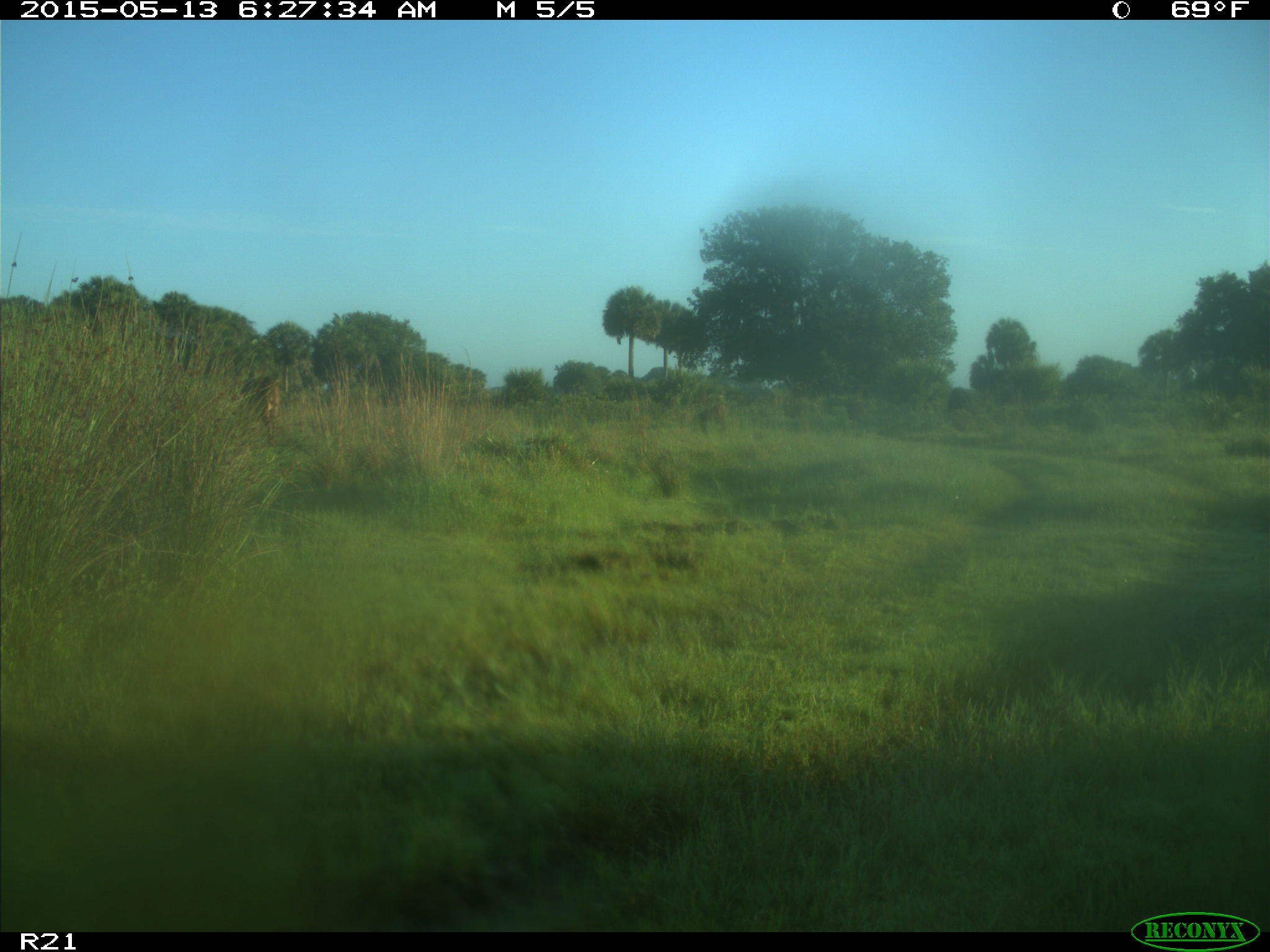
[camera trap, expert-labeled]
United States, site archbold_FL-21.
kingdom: Animalia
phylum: Chordata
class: Mammalia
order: Artiodactyla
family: Bovidae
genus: Bos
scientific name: Bos taurus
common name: domestic cow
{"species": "Bos taurus (domestic cow)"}